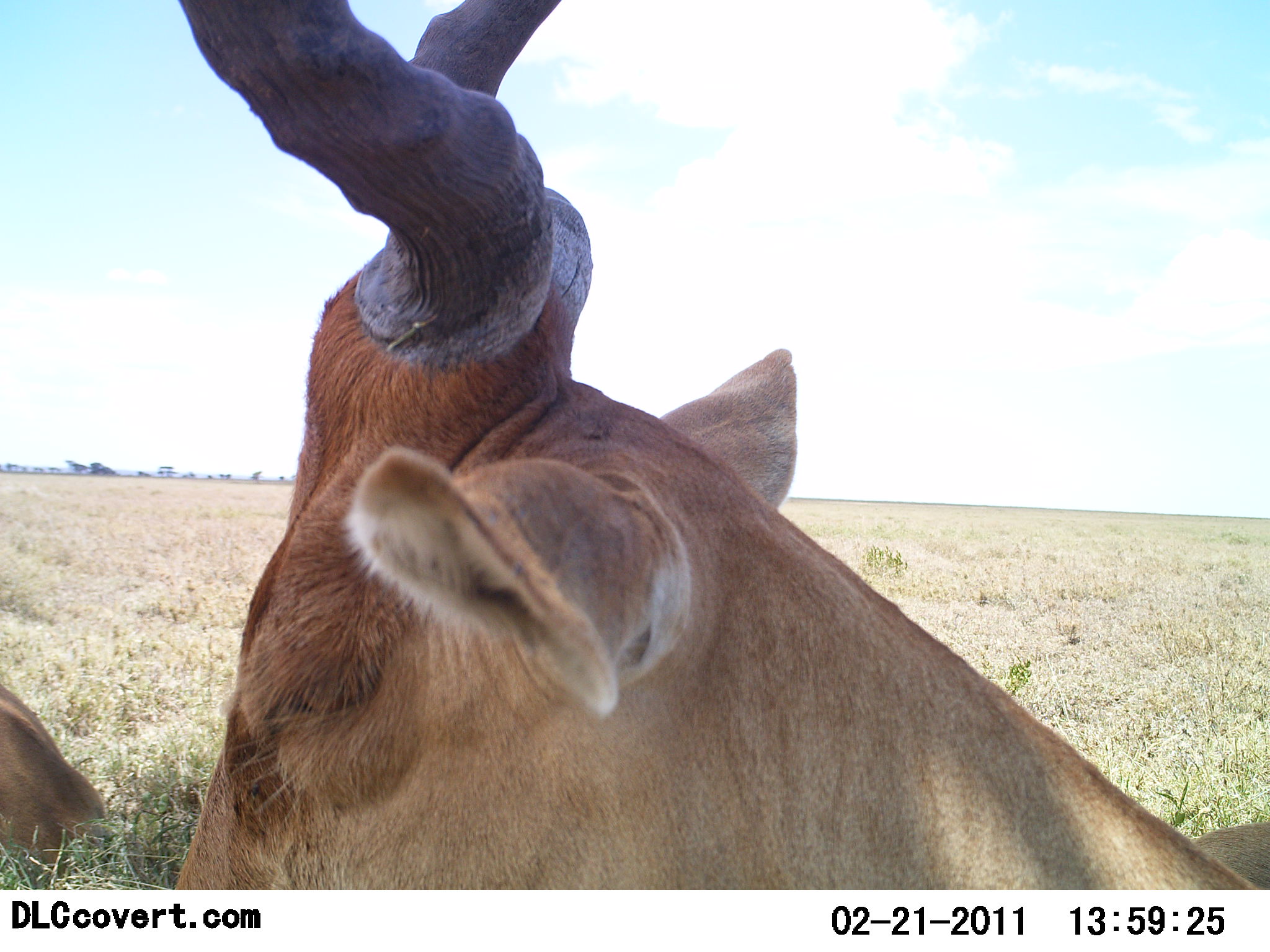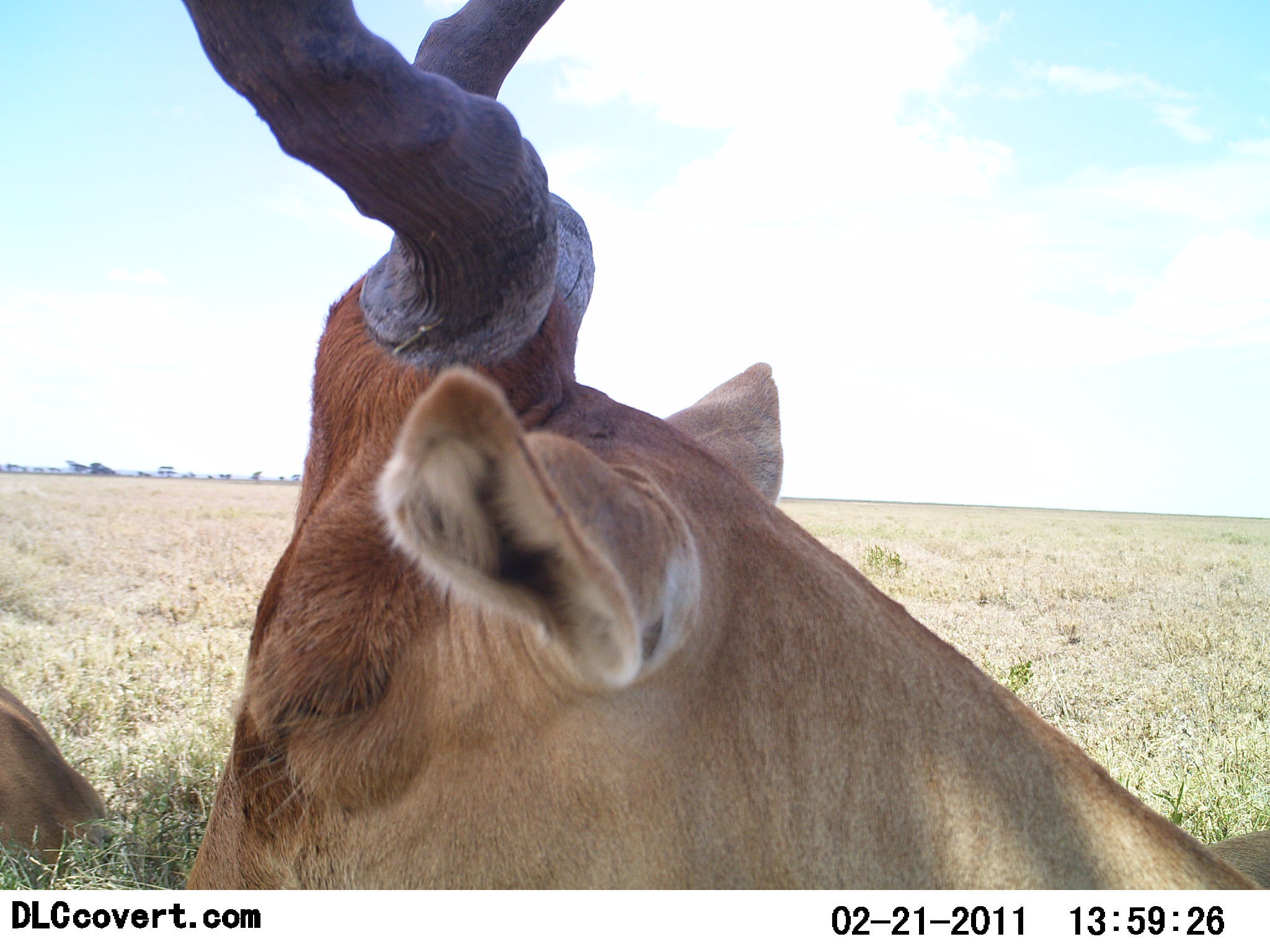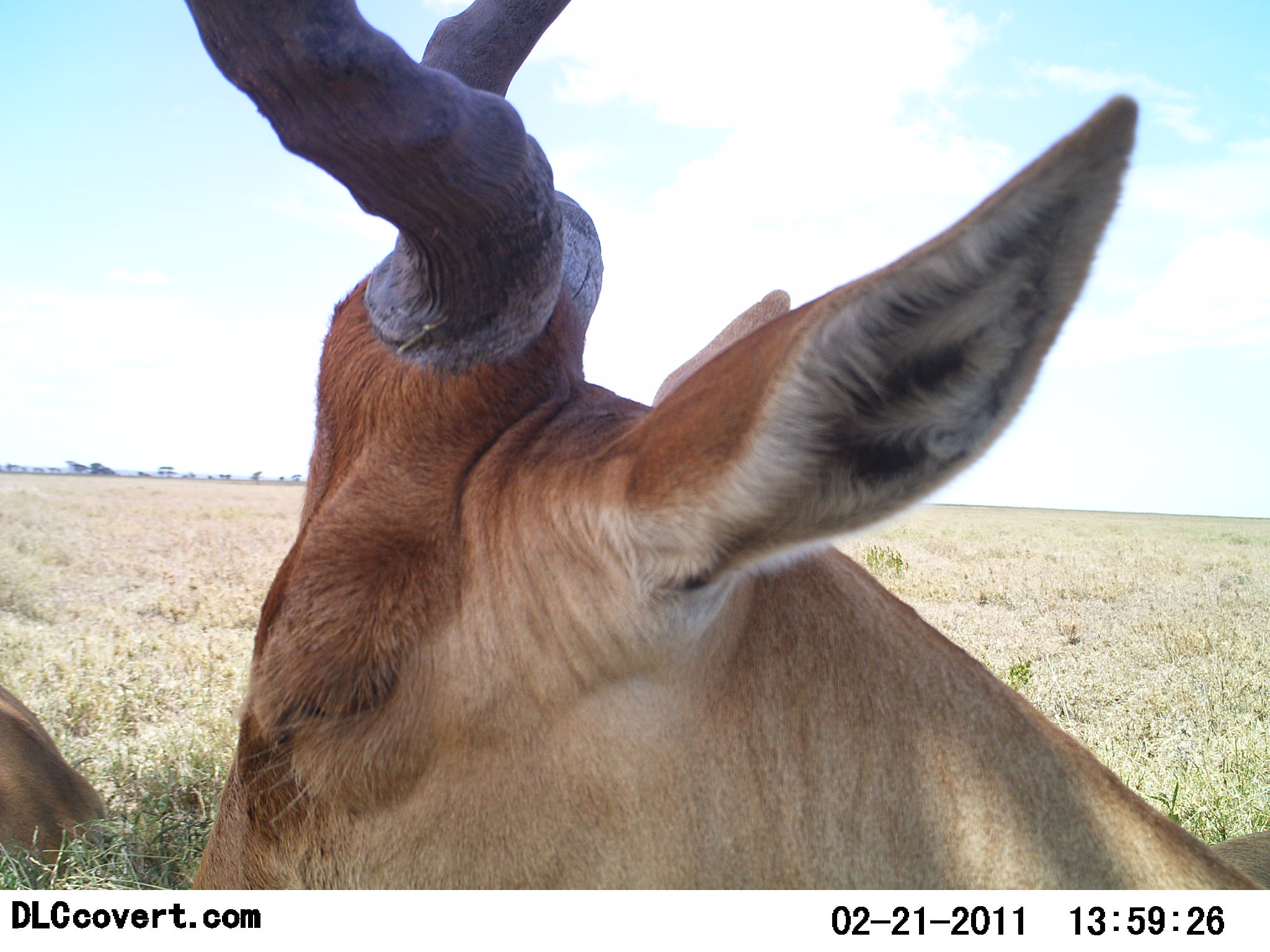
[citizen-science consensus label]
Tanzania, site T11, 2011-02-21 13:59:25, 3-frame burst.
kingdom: Animalia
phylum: Chordata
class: Mammalia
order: Artiodactyla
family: Bovidae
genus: Alcelaphus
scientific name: Alcelaphus buselaphus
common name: hartebeest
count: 2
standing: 31%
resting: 77%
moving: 0%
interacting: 0%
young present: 0%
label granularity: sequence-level